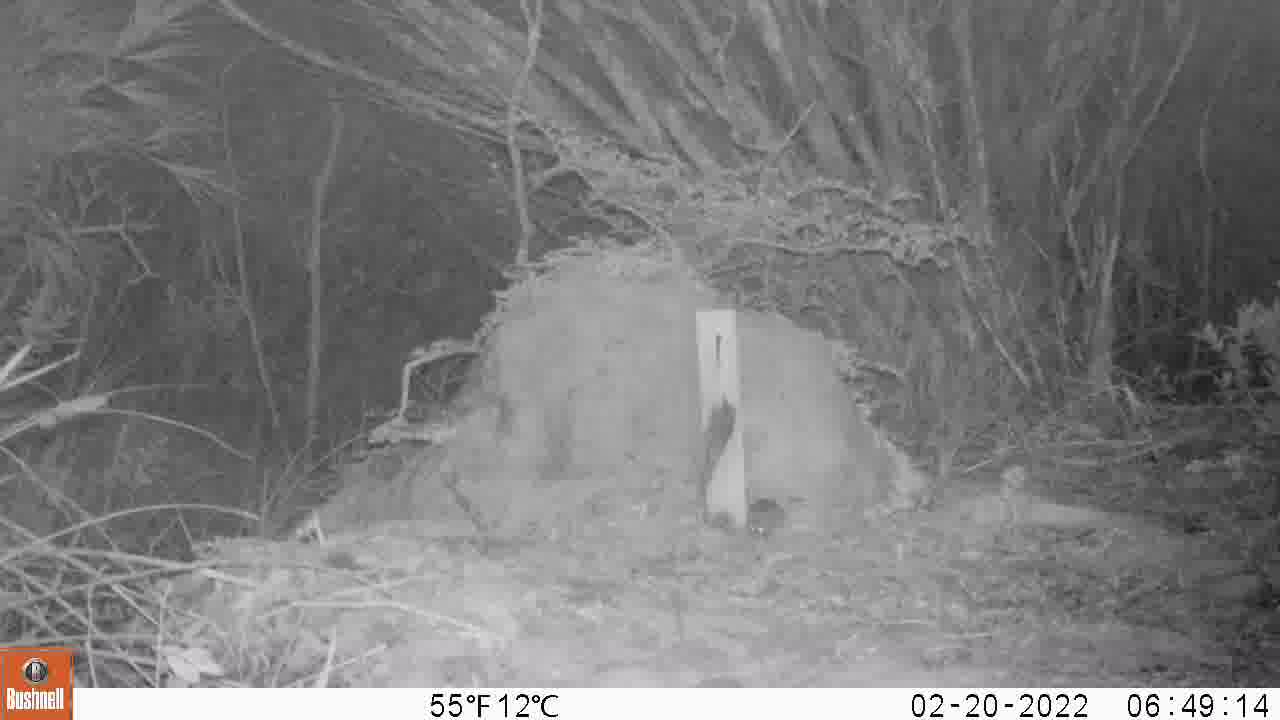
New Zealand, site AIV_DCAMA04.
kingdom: Animalia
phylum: Chordata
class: Mammalia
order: Rodentia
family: Muridae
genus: Mus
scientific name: Mus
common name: mouse